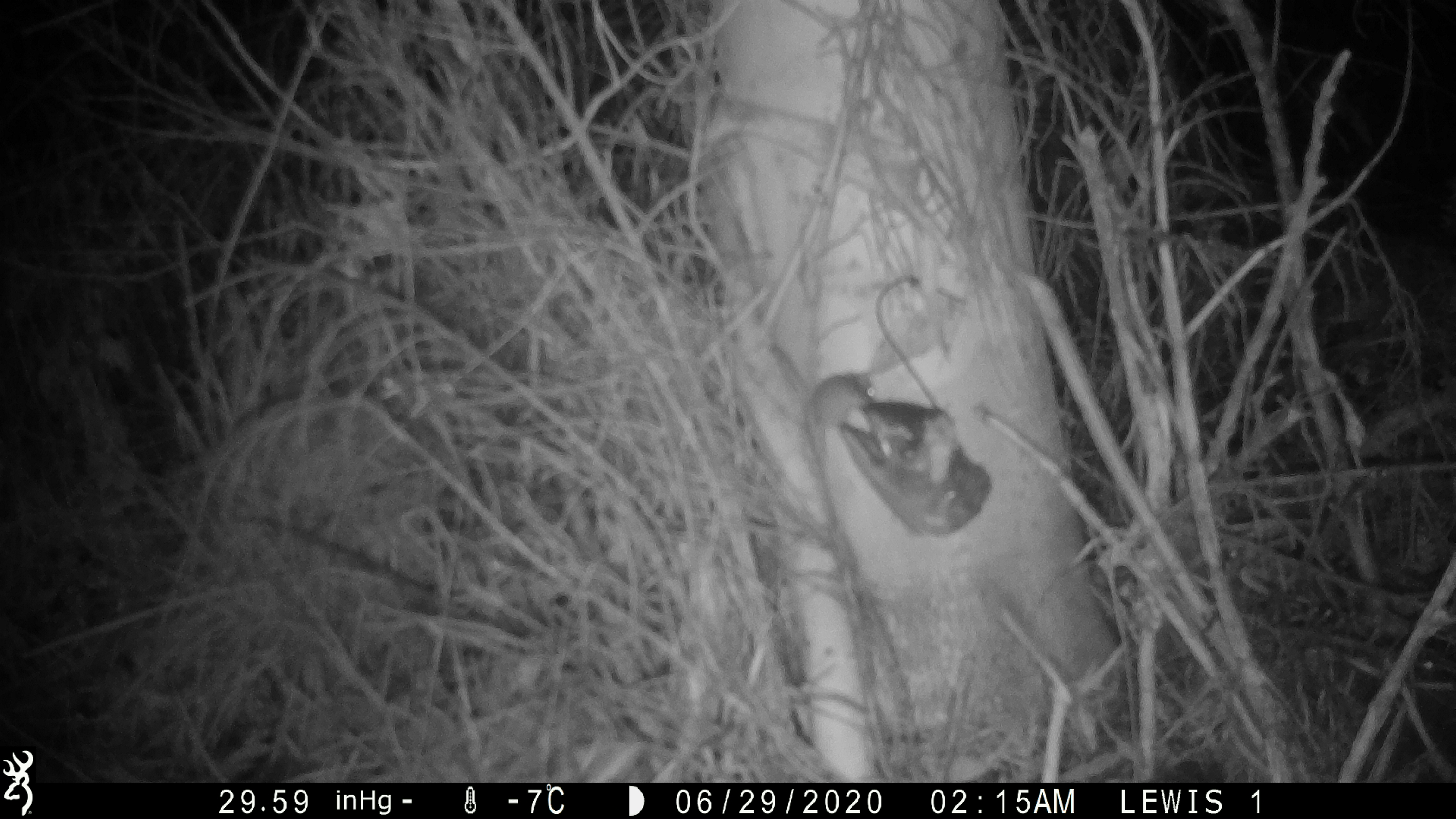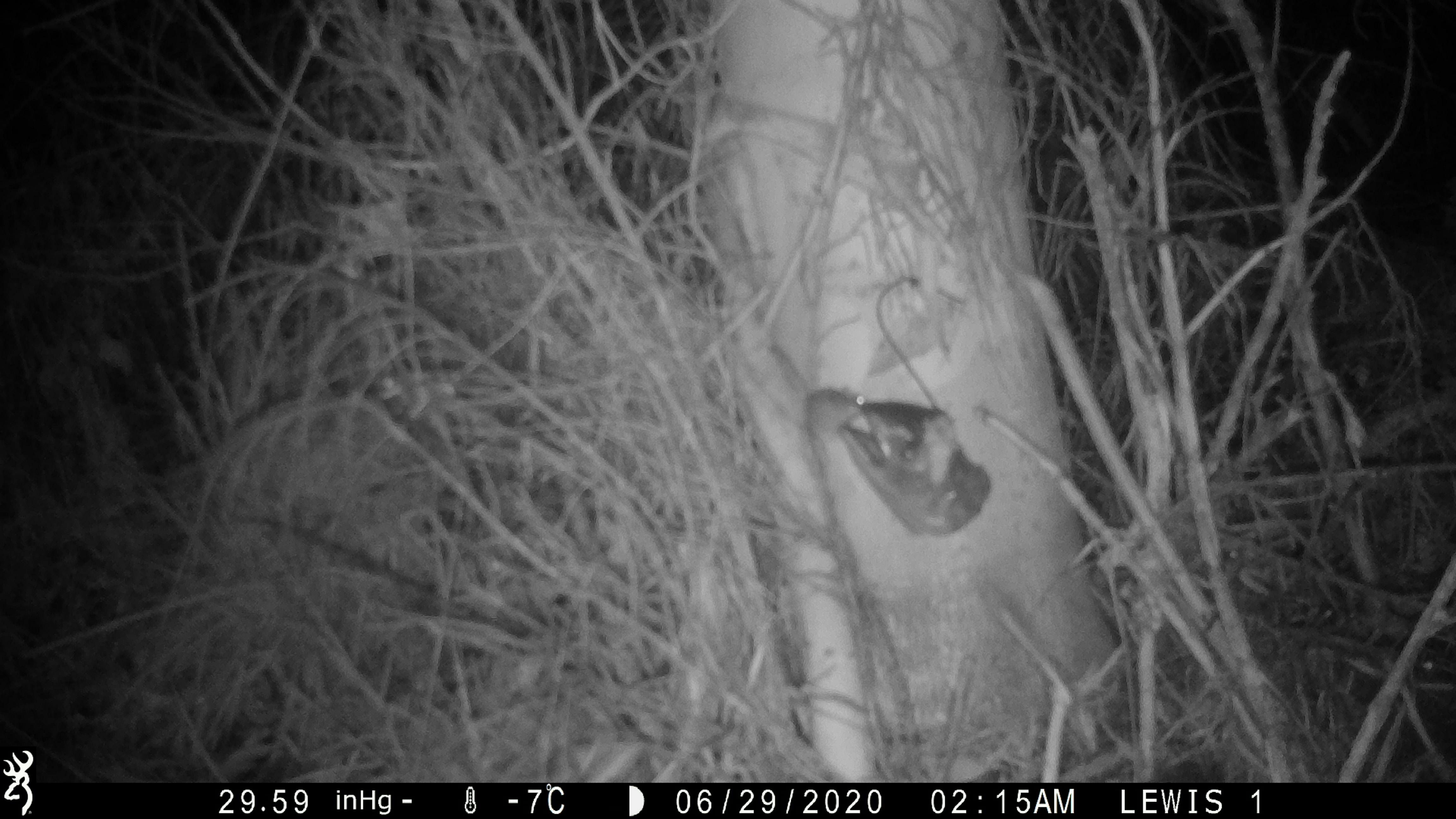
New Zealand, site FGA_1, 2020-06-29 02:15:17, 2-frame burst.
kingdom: Animalia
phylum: Chordata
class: Mammalia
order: Rodentia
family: Muridae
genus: Mus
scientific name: Mus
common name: mouse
Mouse (Mus).